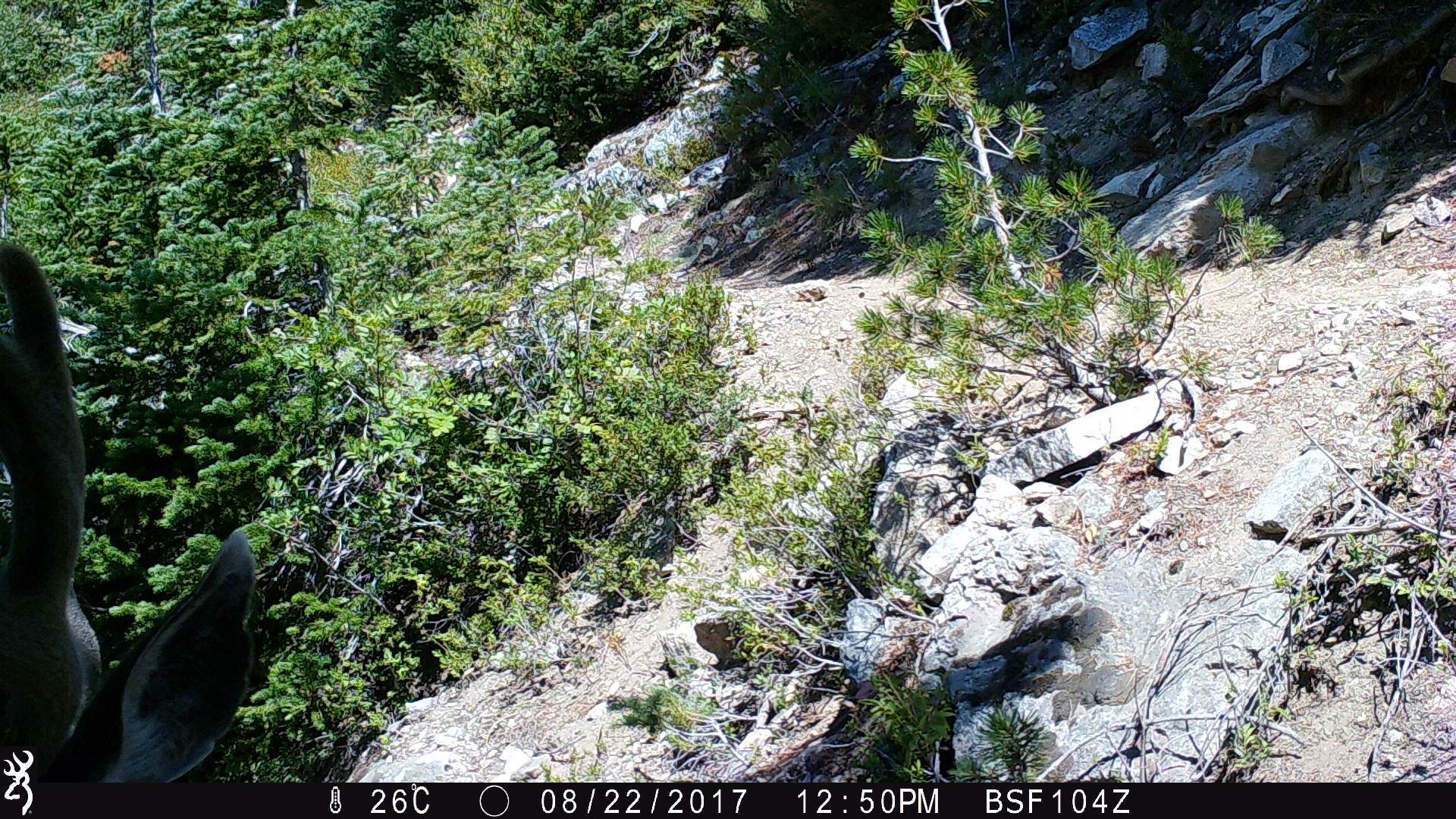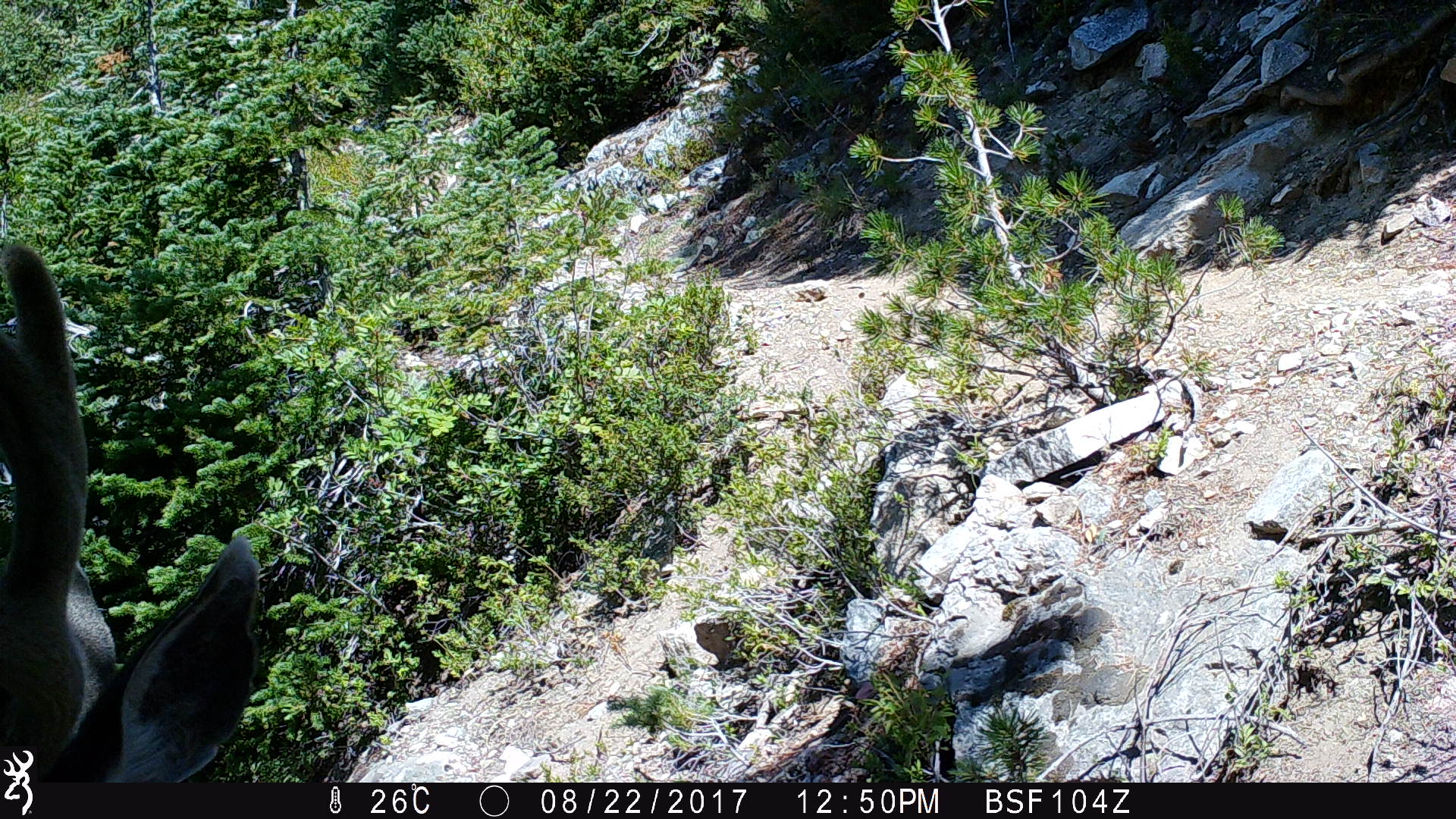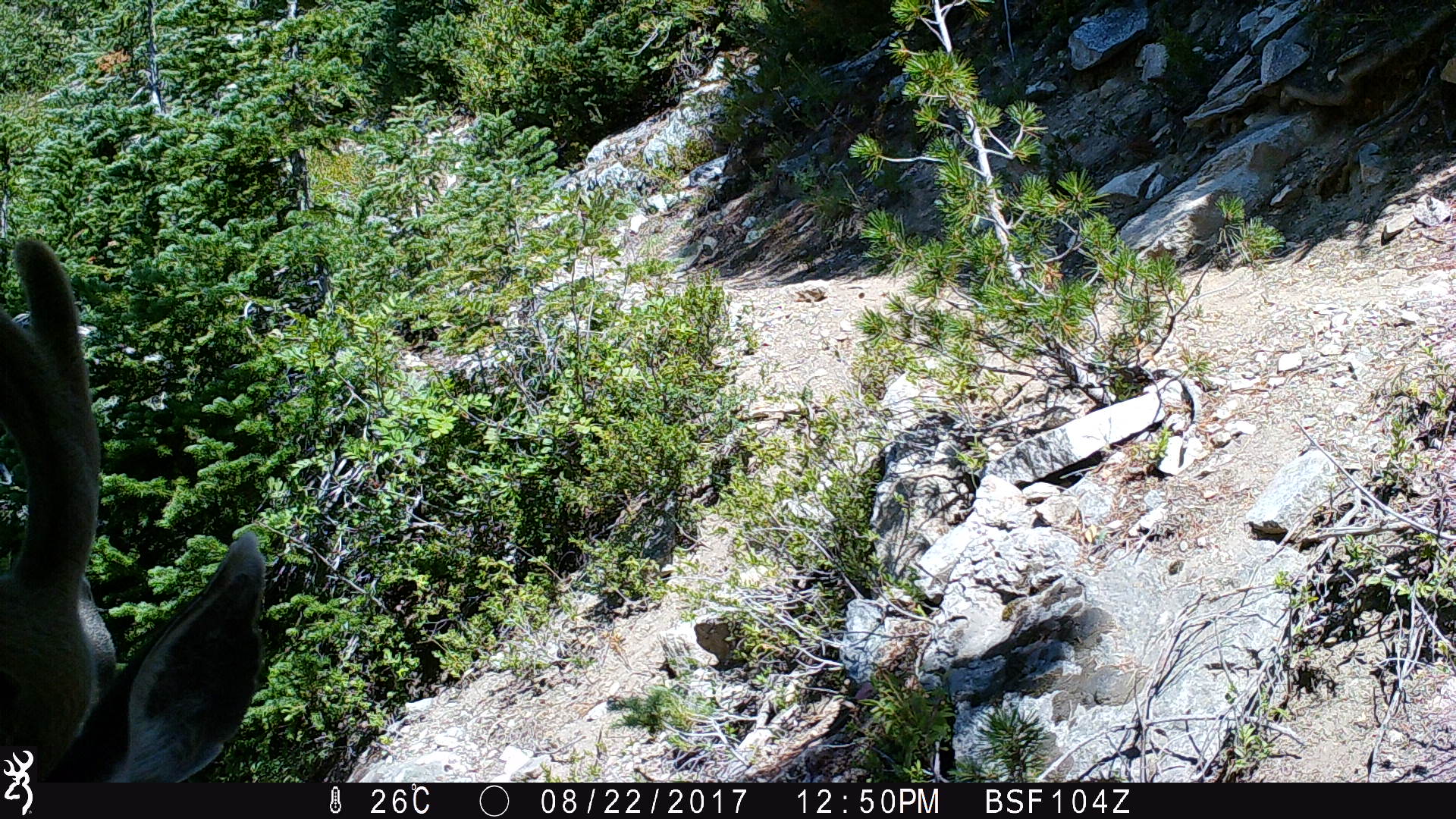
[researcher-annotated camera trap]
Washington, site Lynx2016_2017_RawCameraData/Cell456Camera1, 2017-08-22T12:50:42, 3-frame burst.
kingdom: Animalia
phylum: Chordata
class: Mammalia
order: Artiodactyla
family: Cervidae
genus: Odocoileus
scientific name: Odocoileus hemionus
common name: mule deer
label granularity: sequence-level